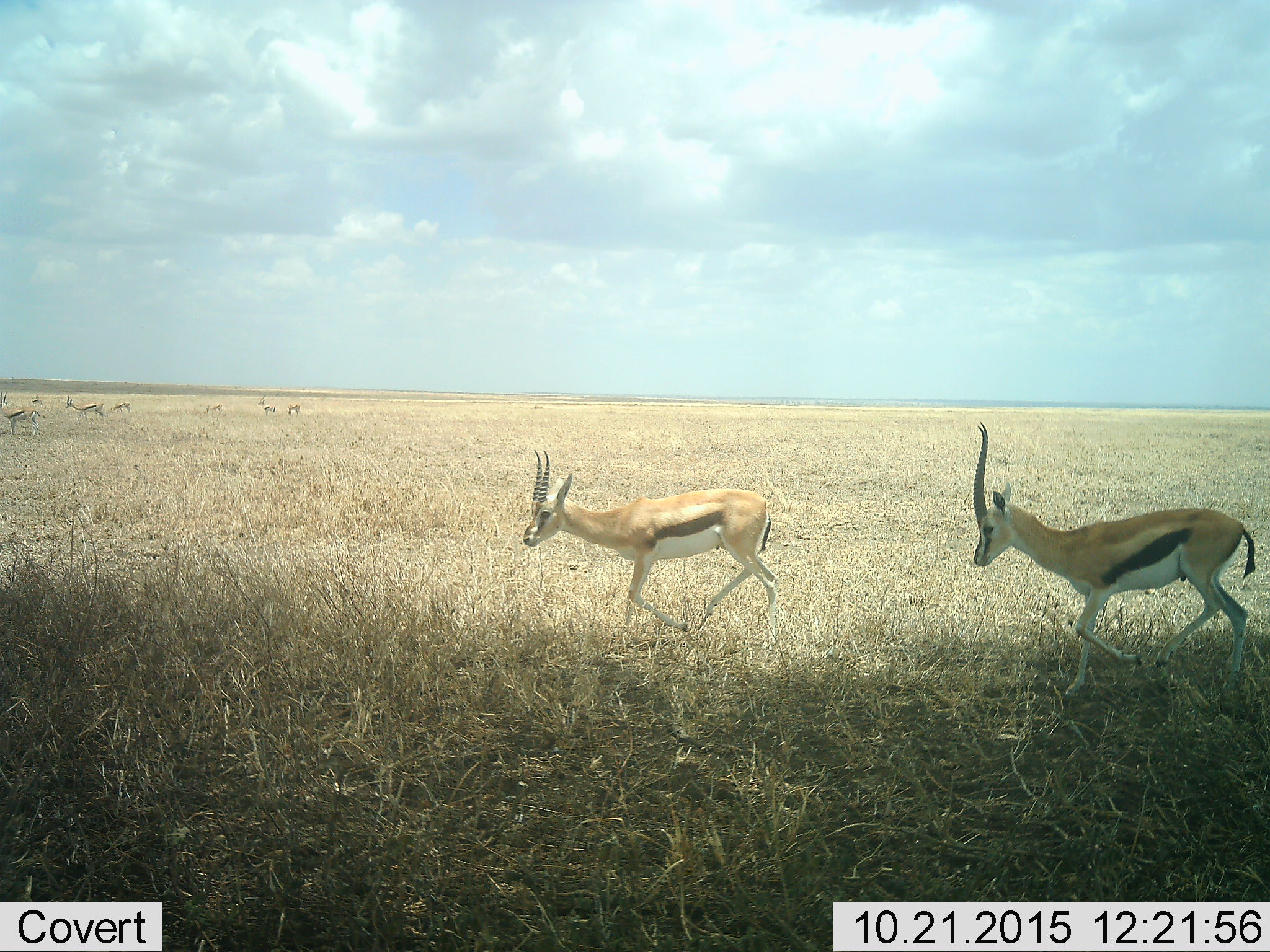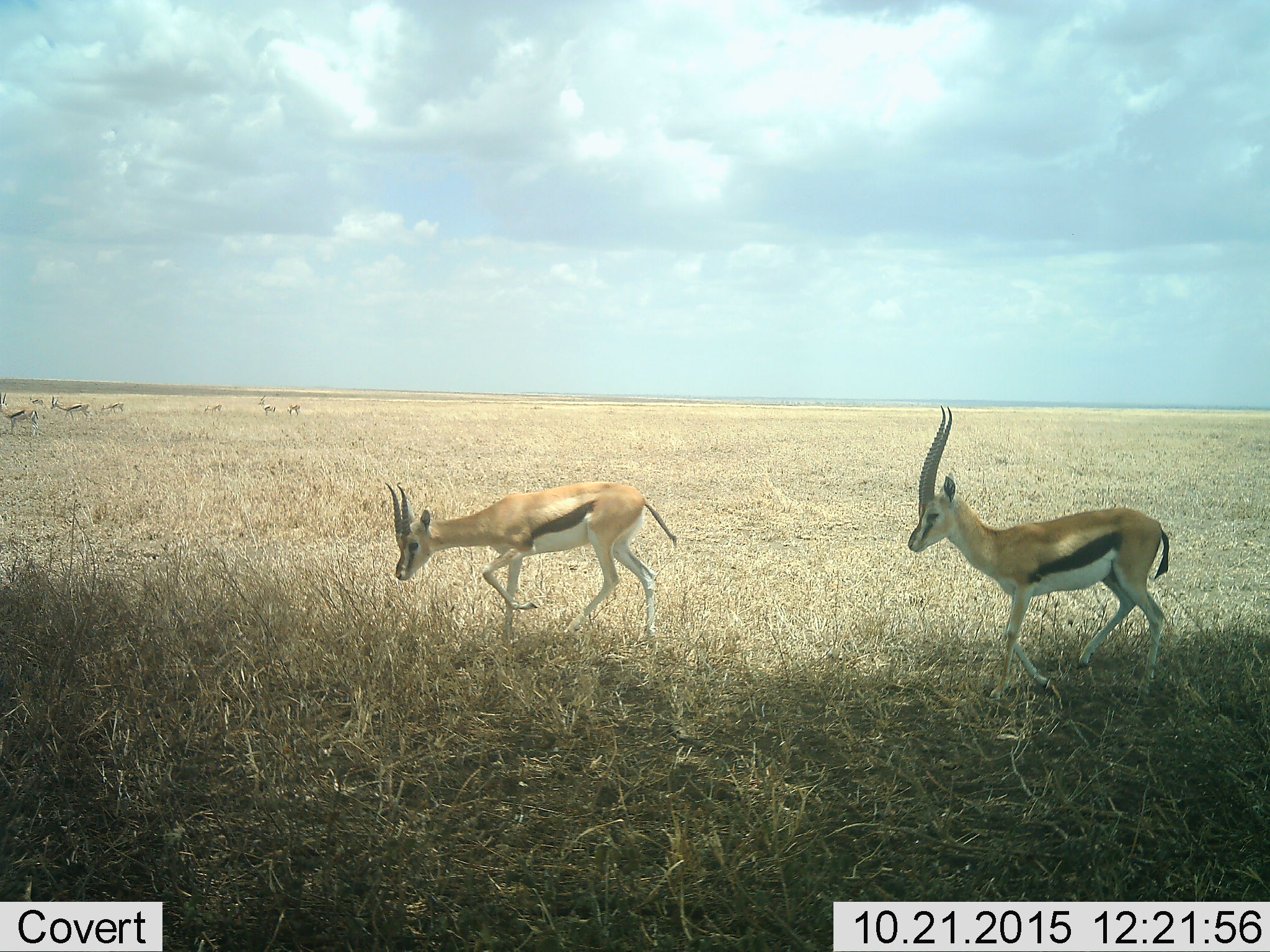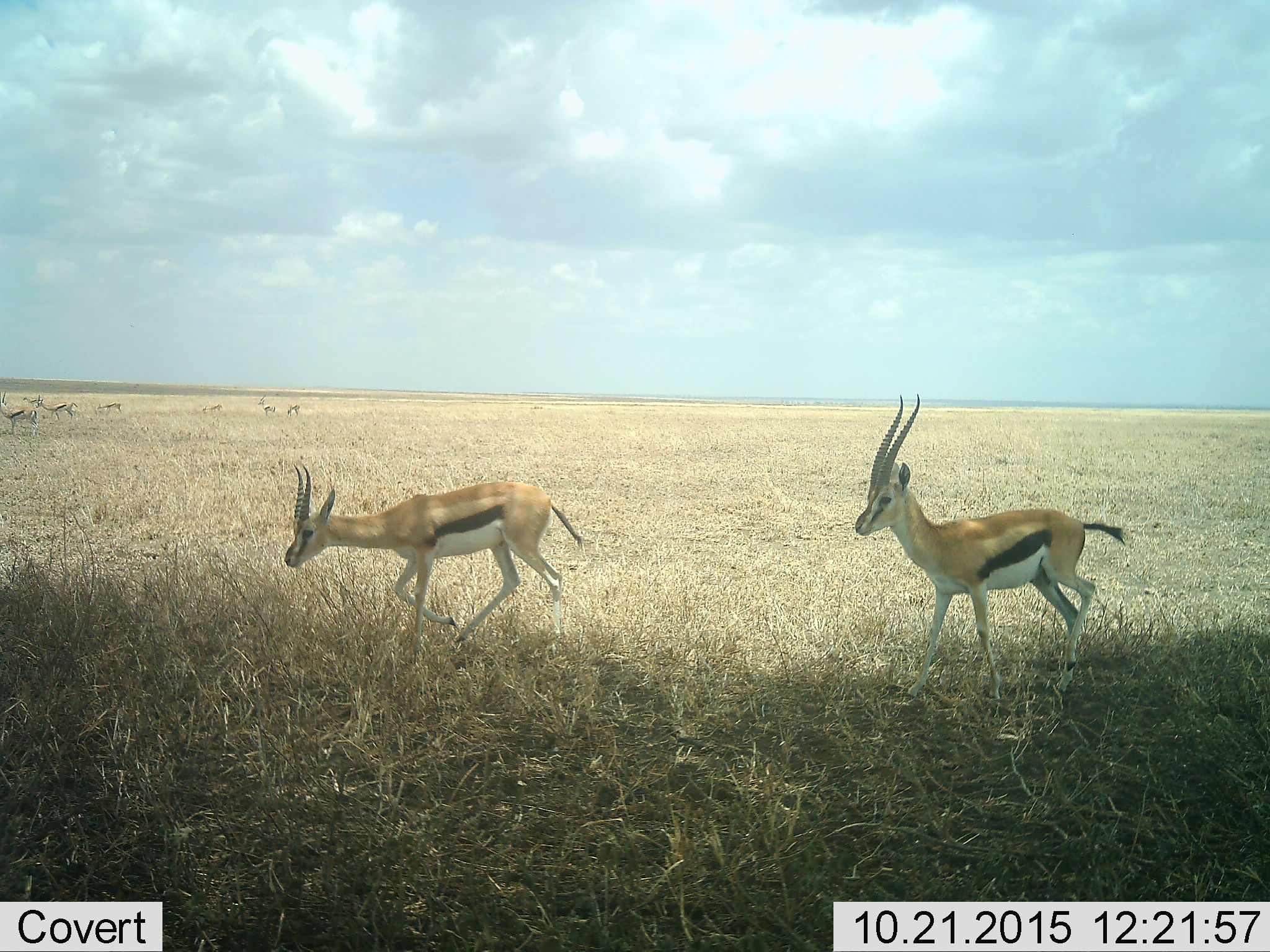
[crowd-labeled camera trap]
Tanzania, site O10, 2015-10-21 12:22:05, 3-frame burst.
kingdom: Animalia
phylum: Chordata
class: Mammalia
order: Artiodactyla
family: Bovidae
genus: Eudorcas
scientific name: Eudorcas thomsonii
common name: thomson's gazelle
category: gazellethomsons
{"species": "gazellethomsons (thomson's gazelle) (Eudorcas thomsonii)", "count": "9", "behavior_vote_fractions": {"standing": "44%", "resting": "0%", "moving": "89%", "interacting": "0%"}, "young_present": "0%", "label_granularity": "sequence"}